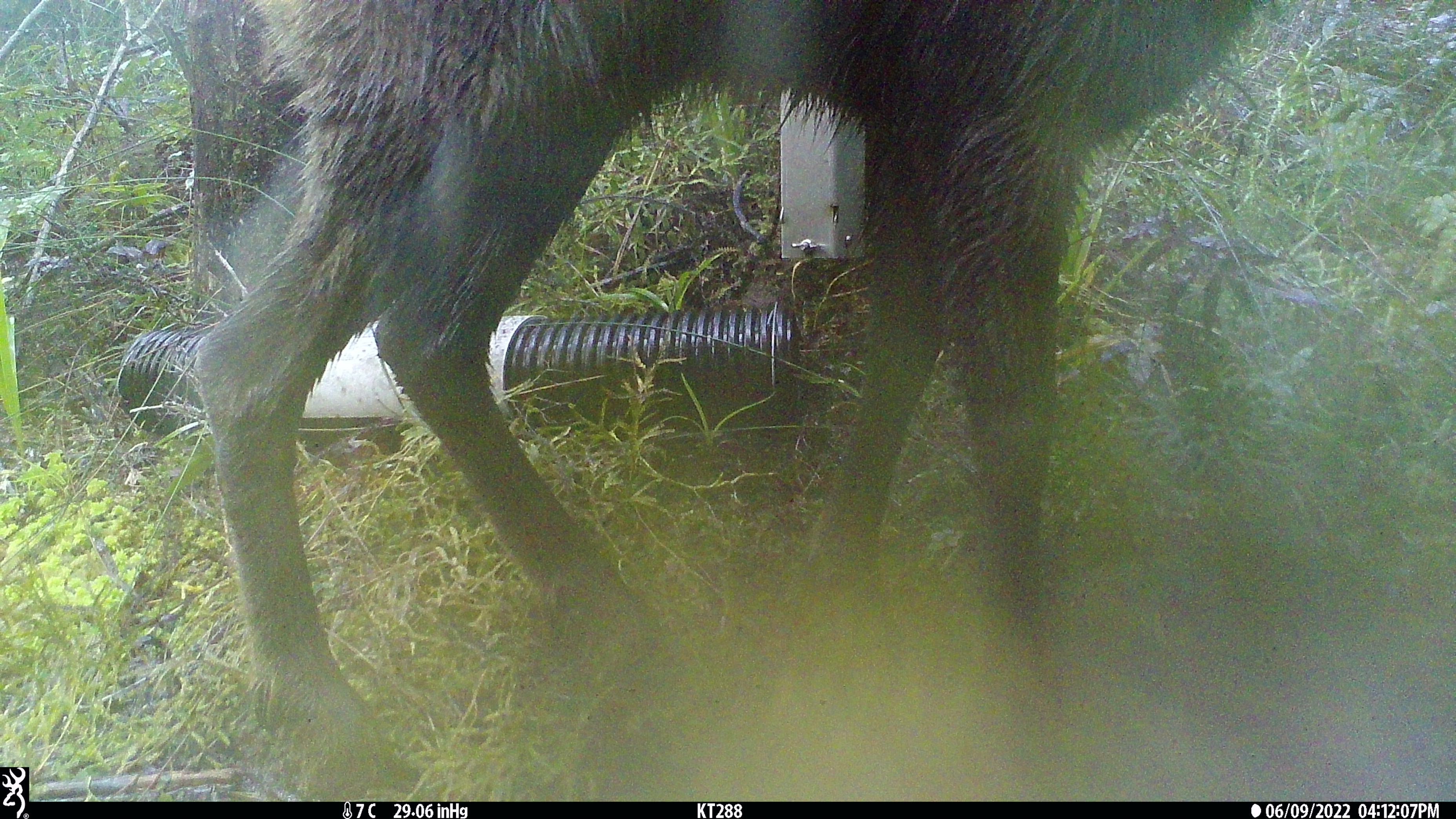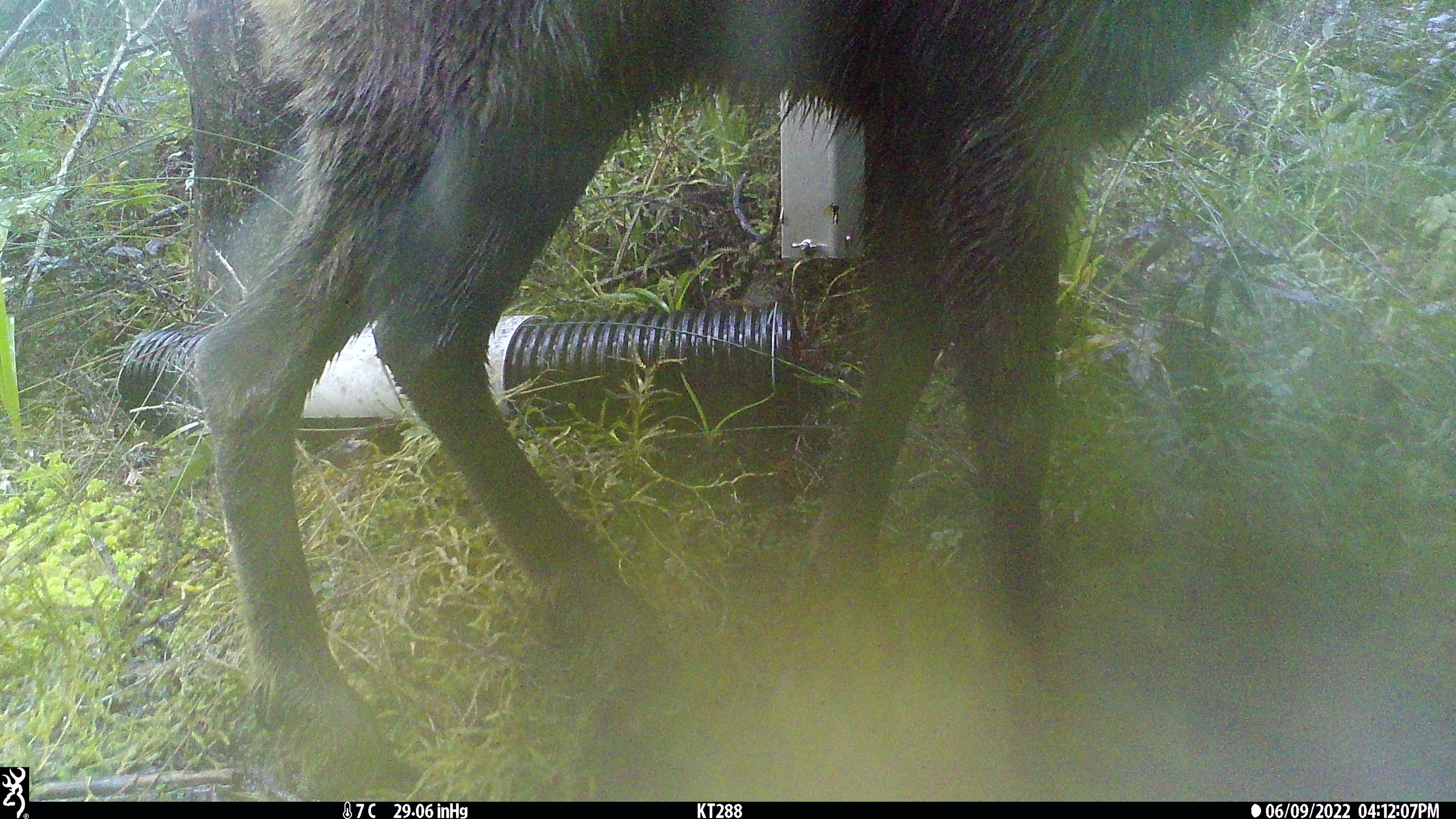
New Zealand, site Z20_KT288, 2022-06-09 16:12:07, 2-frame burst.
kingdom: Animalia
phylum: Chordata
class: Mammalia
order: Artiodactyla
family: Bovidae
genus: Rupicapra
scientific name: Rupicapra rupicapra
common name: alpine chamois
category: chamois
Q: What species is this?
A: Chamois (alpine chamois) (Rupicapra rupicapra).